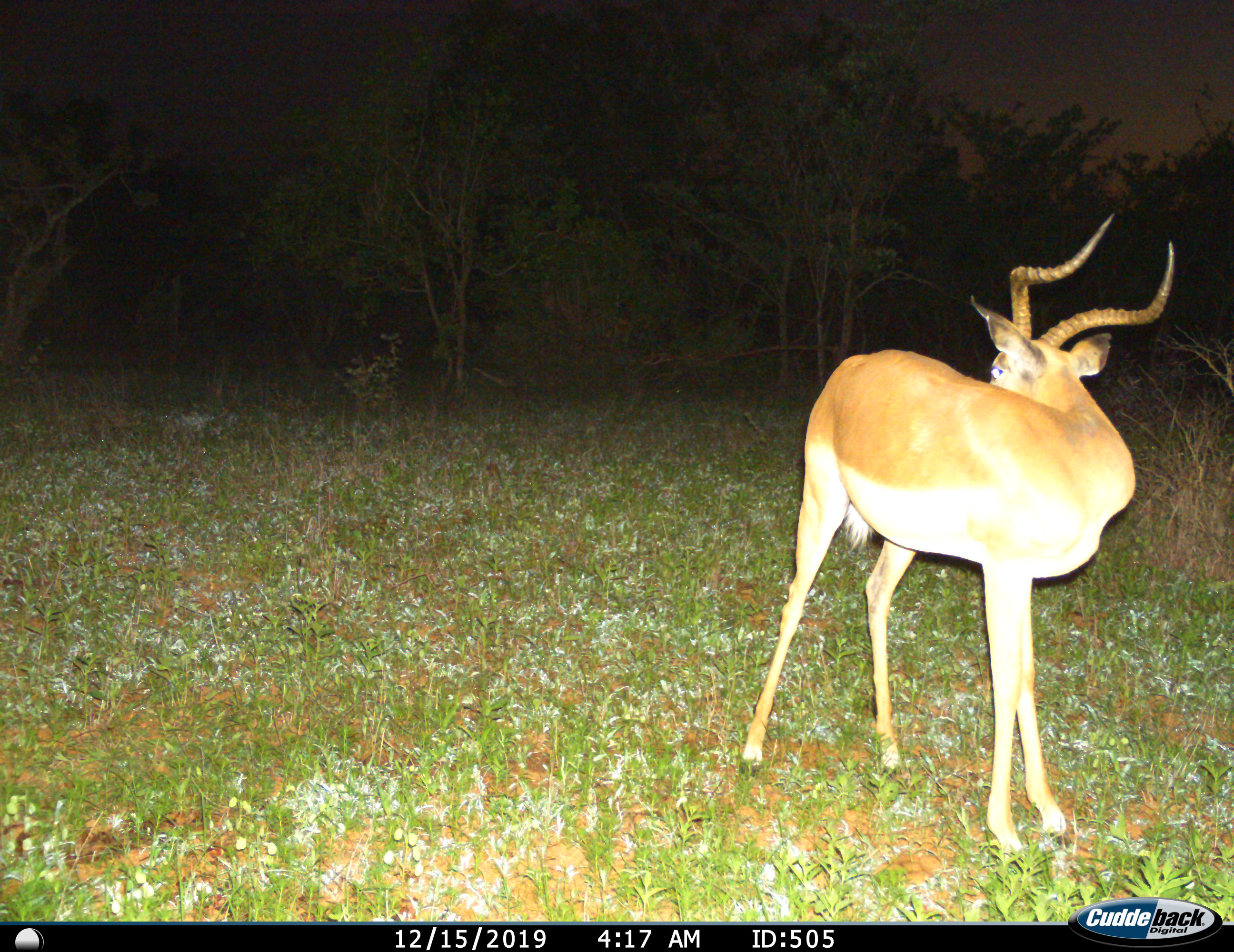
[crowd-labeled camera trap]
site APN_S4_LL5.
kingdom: Animalia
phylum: Chordata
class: Mammalia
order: Artiodactyla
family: Bovidae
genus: Aepyceros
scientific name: Aepyceros melampus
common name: impala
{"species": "impala (Aepyceros melampus)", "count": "1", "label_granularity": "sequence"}